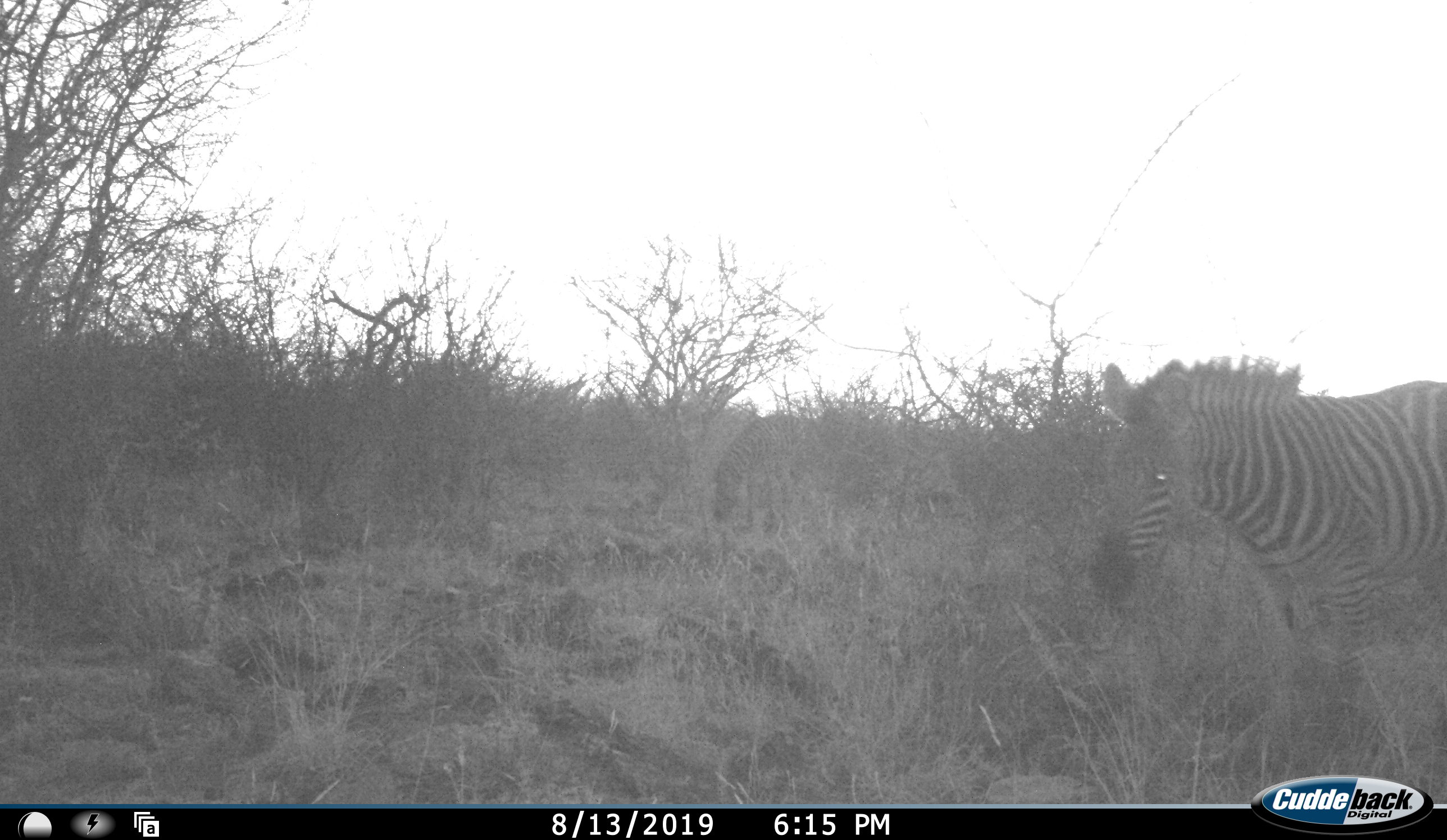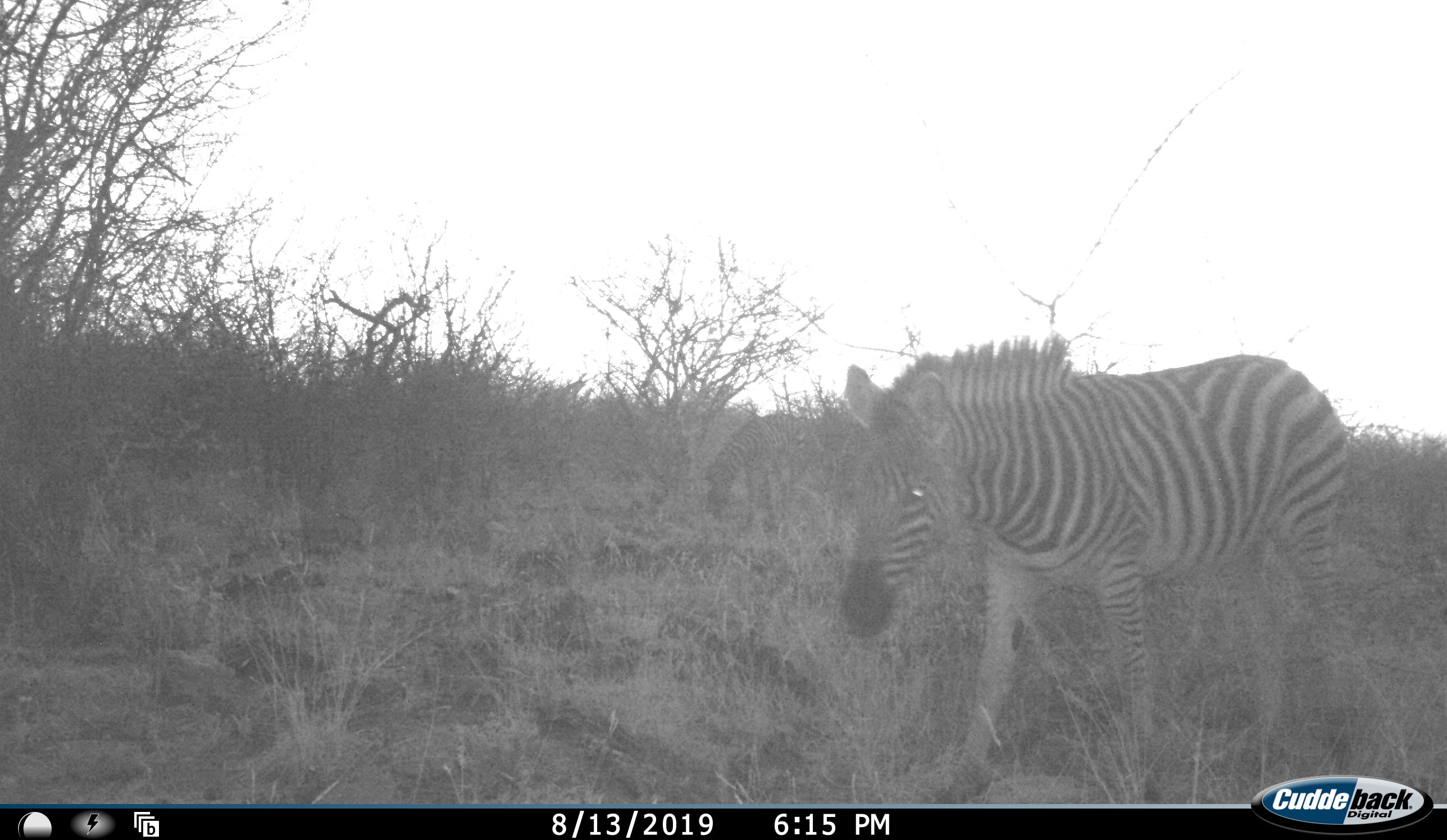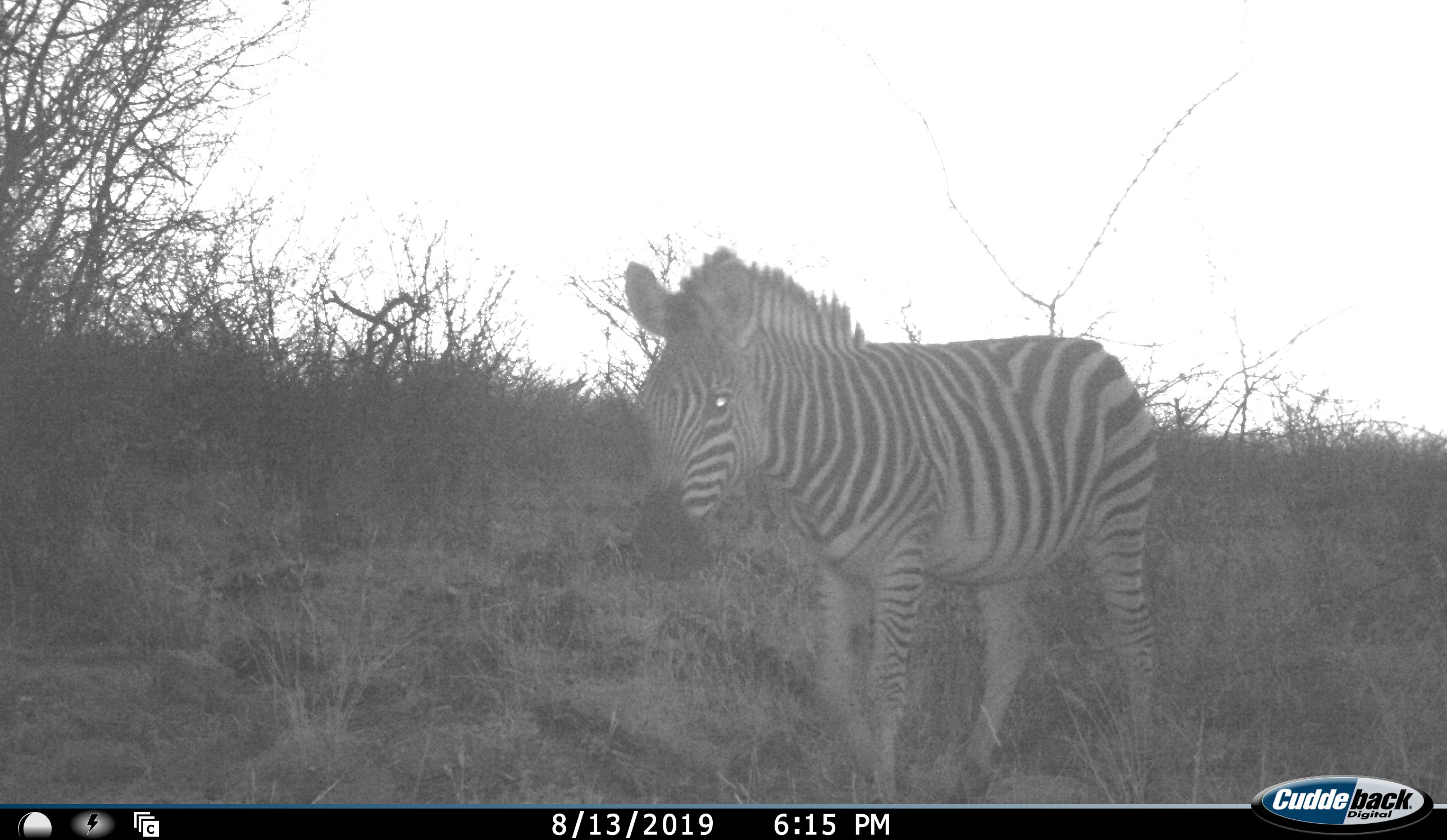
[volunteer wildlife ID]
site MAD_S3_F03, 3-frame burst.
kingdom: Animalia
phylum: Chordata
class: Mammalia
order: Perissodactyla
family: Equidae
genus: Equus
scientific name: Equus quagga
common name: plains zebra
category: zebraplains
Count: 1.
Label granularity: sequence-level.